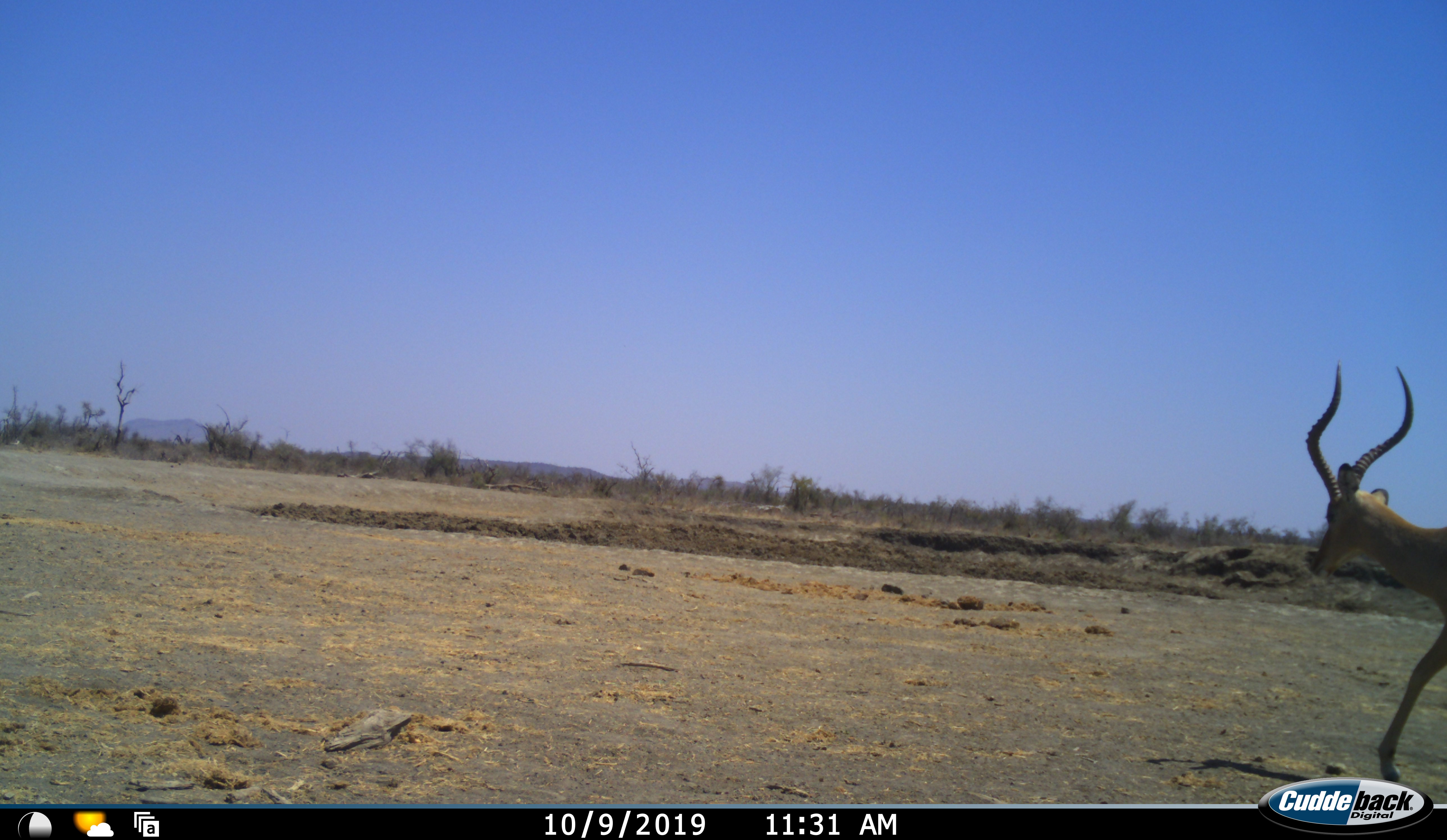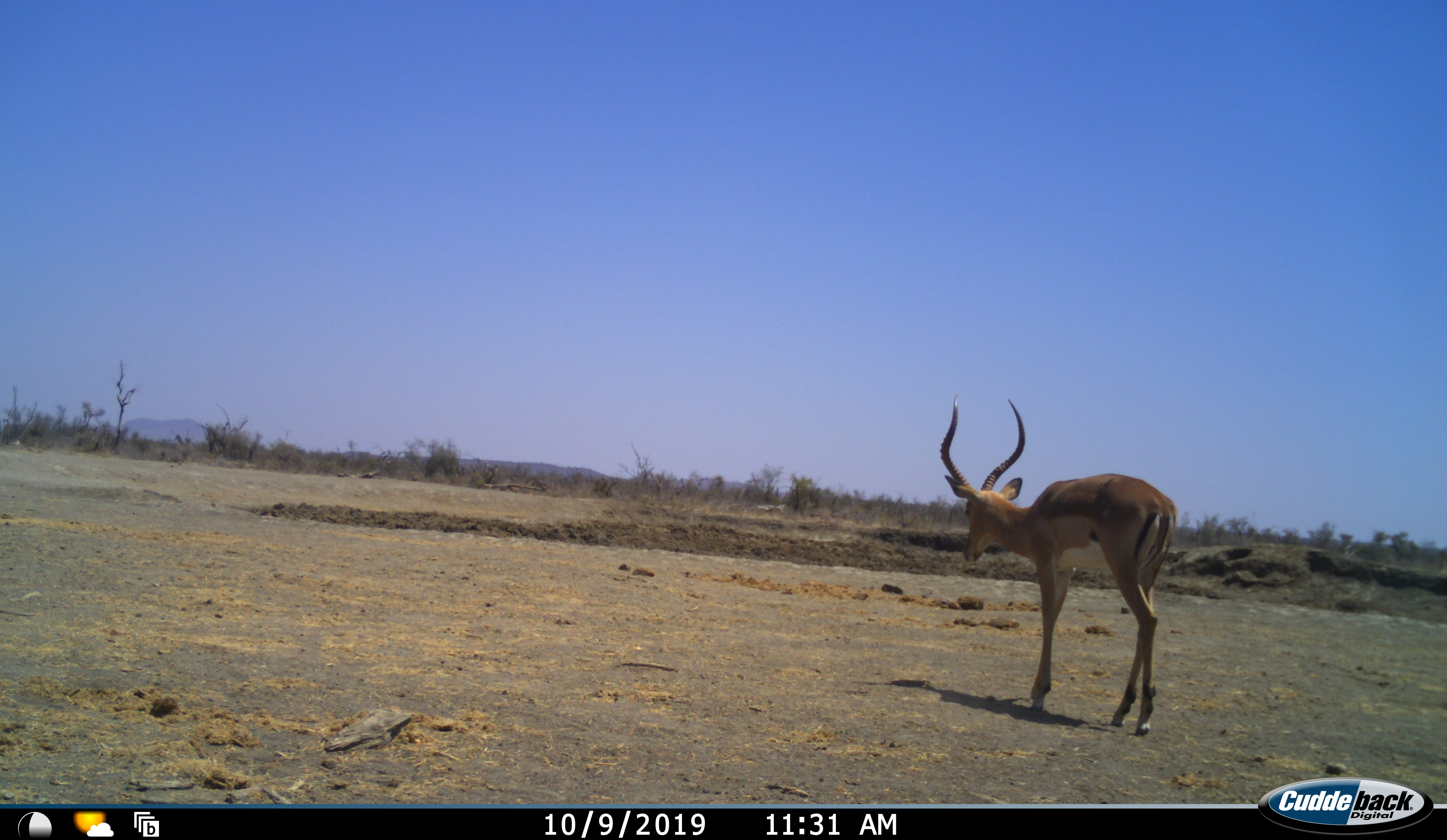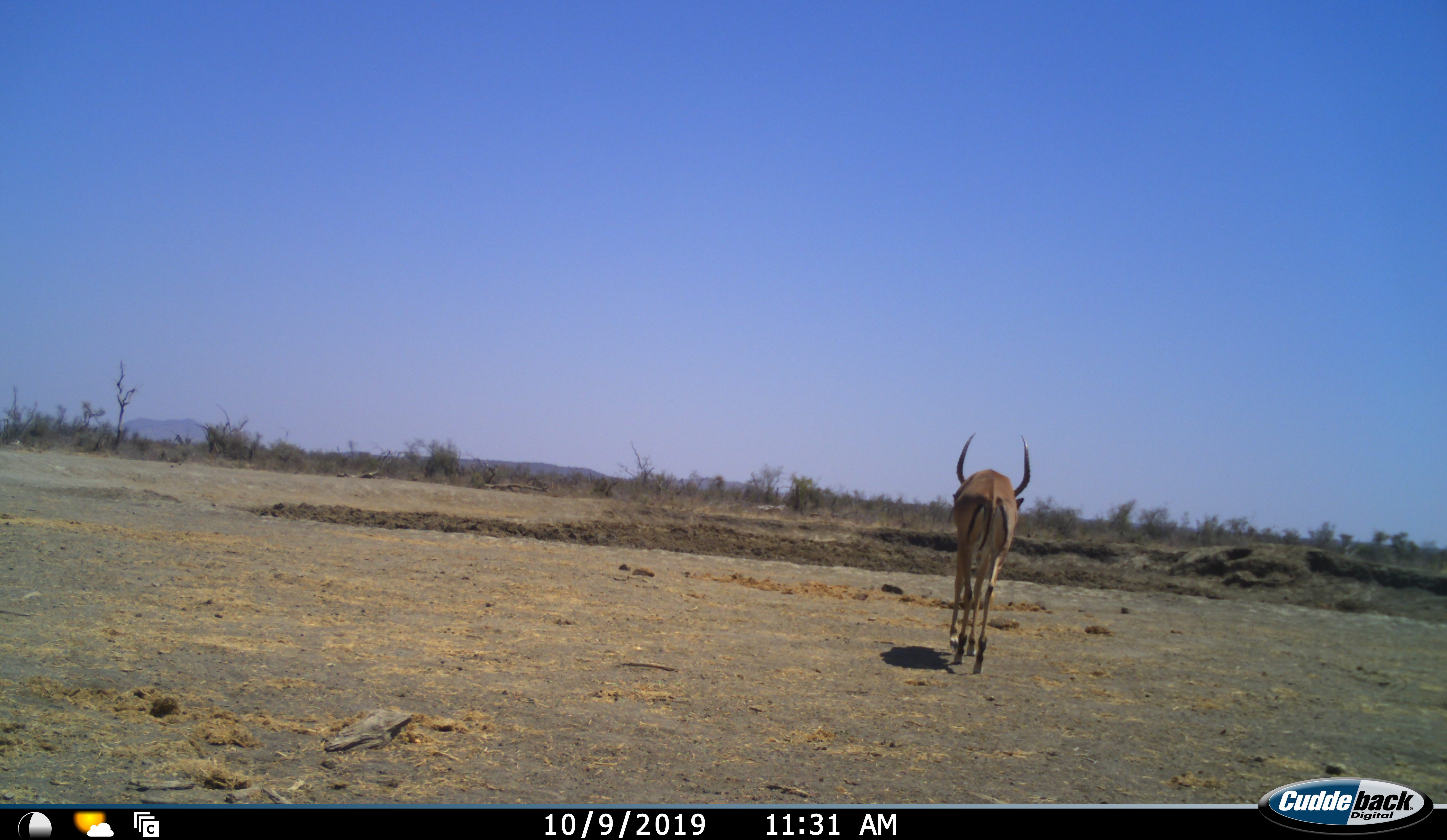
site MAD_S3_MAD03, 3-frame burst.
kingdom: Animalia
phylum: Chordata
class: Mammalia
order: Artiodactyla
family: Bovidae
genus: Aepyceros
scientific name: Aepyceros melampus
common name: impala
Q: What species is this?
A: Impala (Aepyceros melampus).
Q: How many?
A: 1.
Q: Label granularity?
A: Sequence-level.